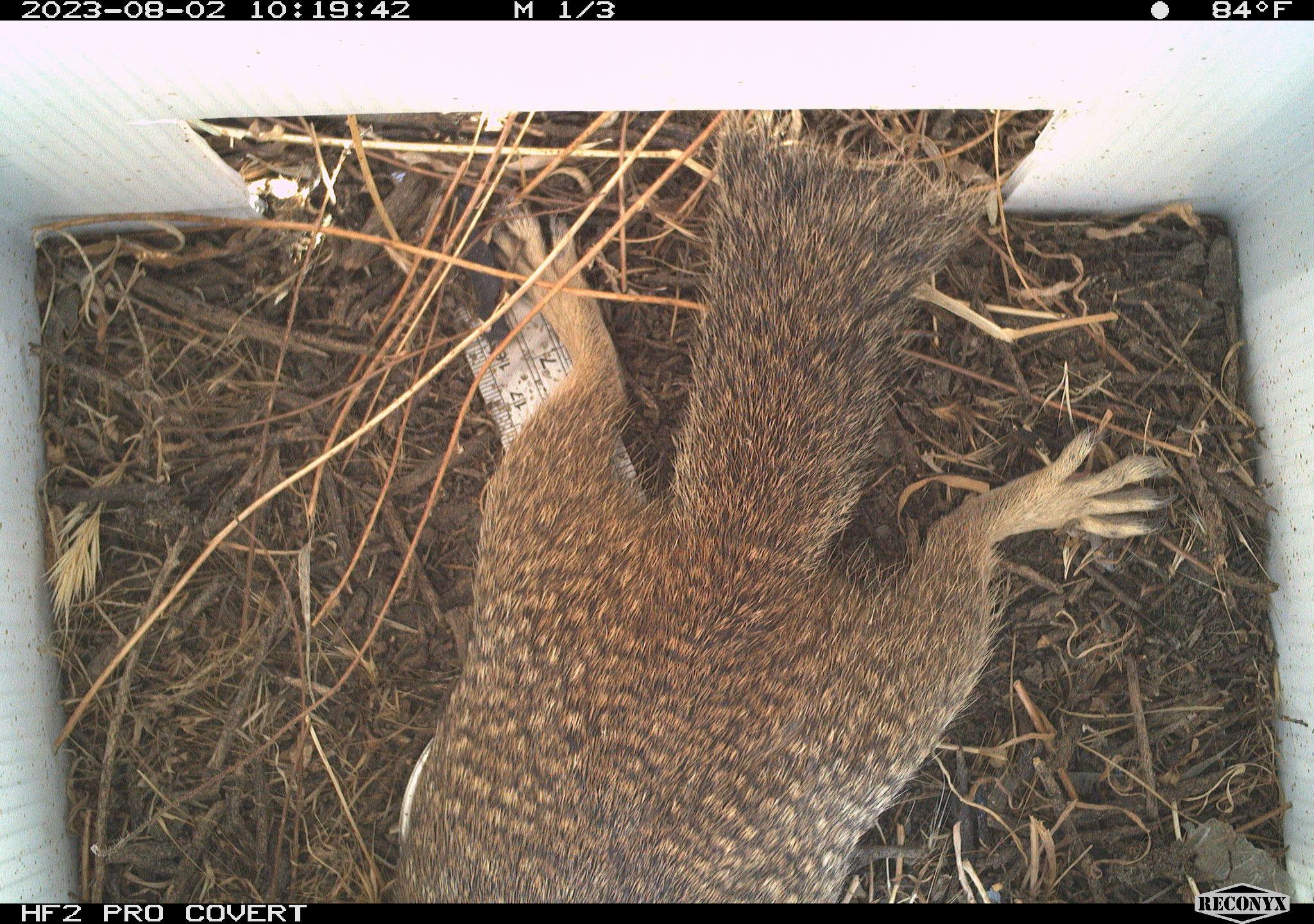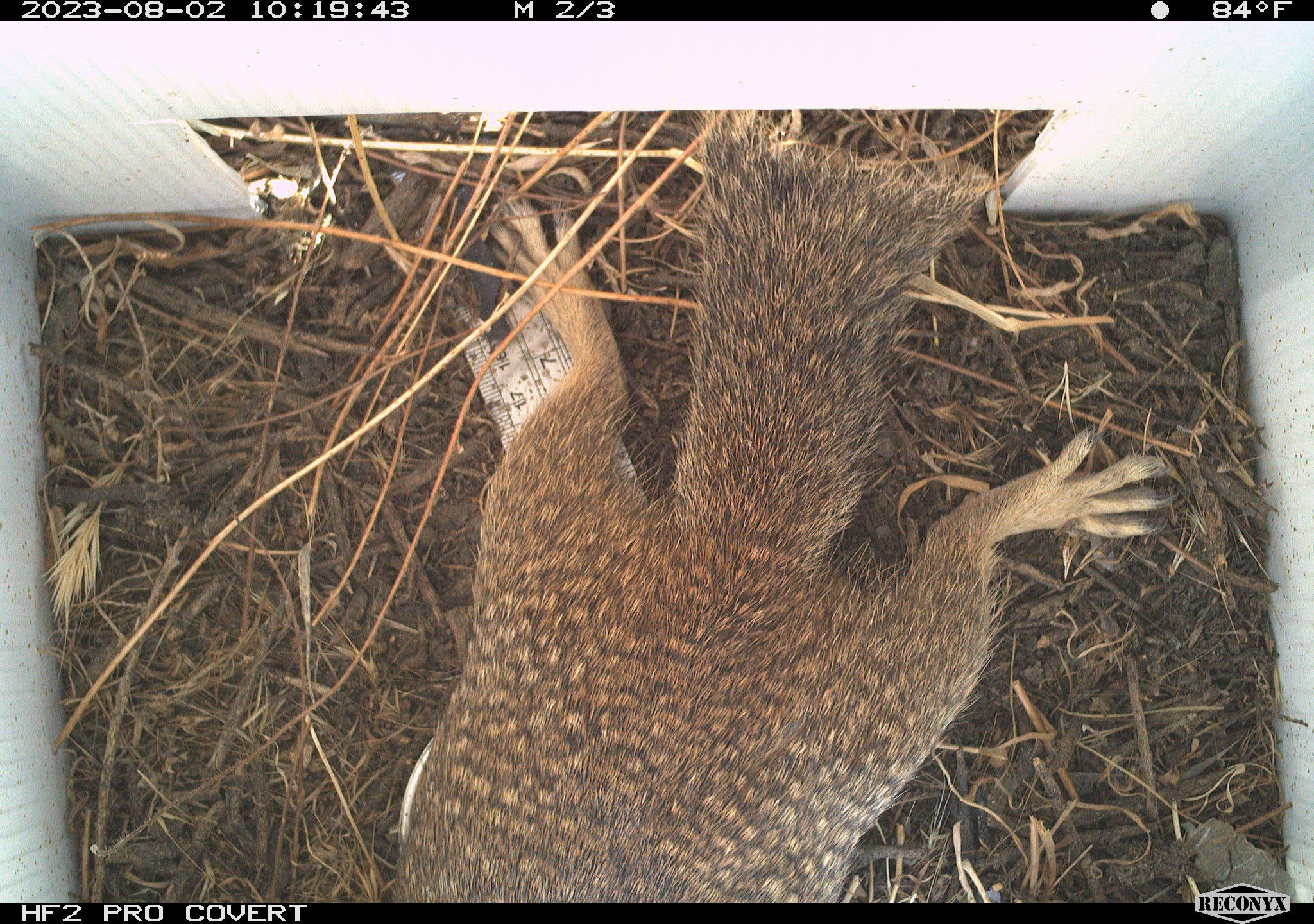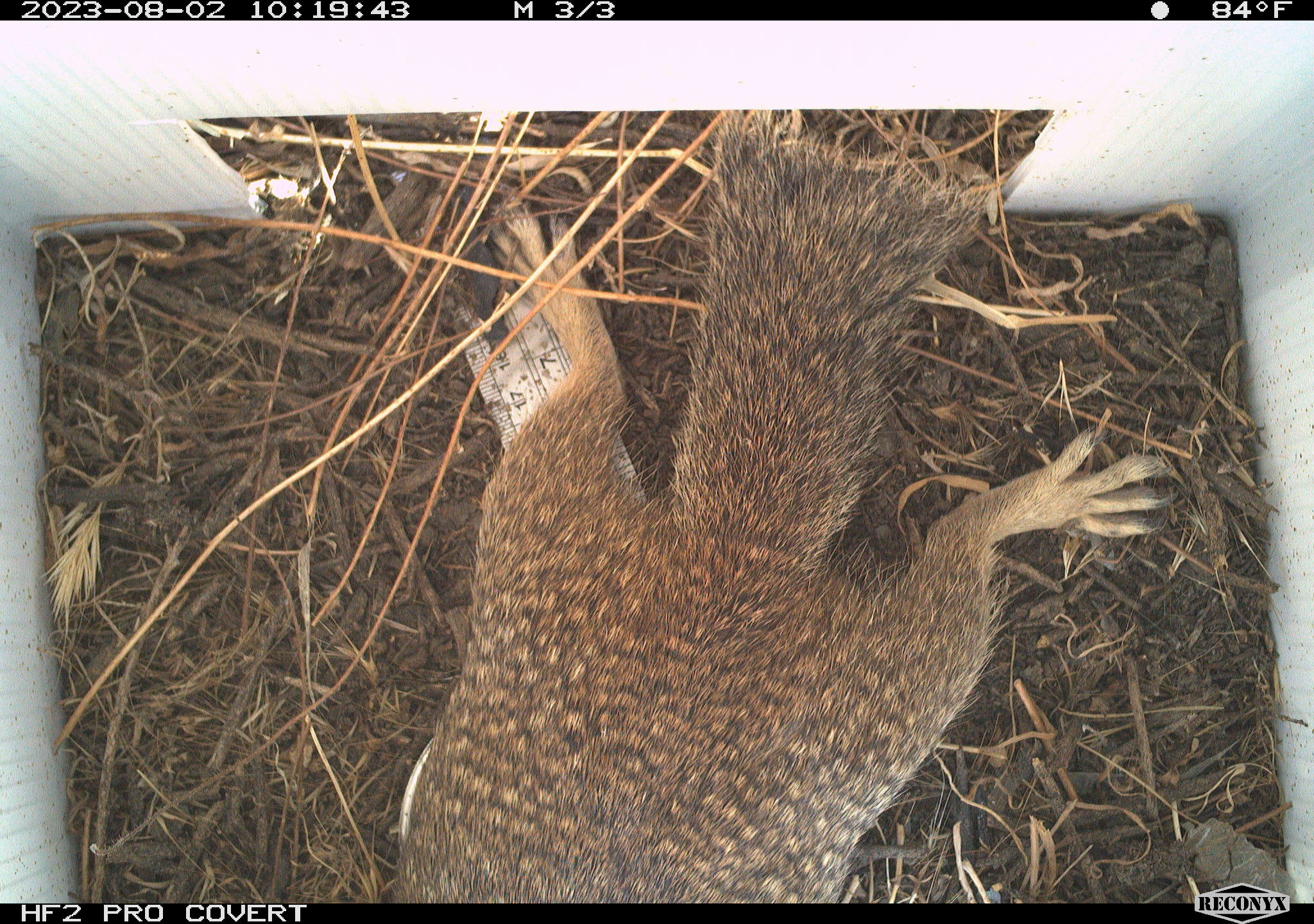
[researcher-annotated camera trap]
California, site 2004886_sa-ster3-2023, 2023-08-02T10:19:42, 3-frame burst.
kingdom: Animalia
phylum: Chordata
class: Mammalia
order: Rodentia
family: Sciuridae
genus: Otospermophilus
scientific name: Otospermophilus beecheyi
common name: california ground squirrel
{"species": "california ground squirrel (Otospermophilus beecheyi)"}